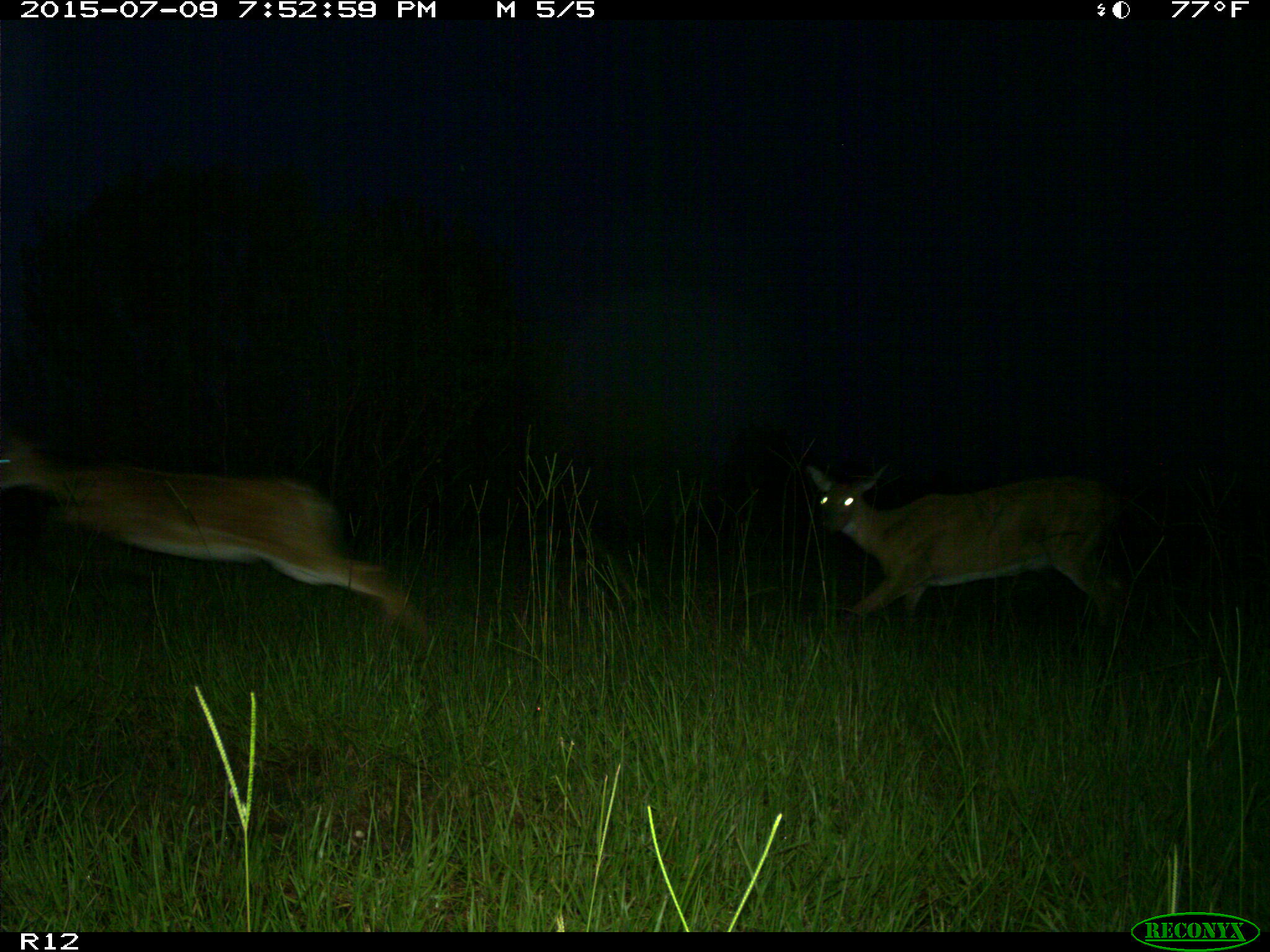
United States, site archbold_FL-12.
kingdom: Animalia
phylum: Chordata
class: Mammalia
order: Artiodactyla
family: Cervidae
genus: Odocoileus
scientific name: Odocoileus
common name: deer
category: unidentified deer